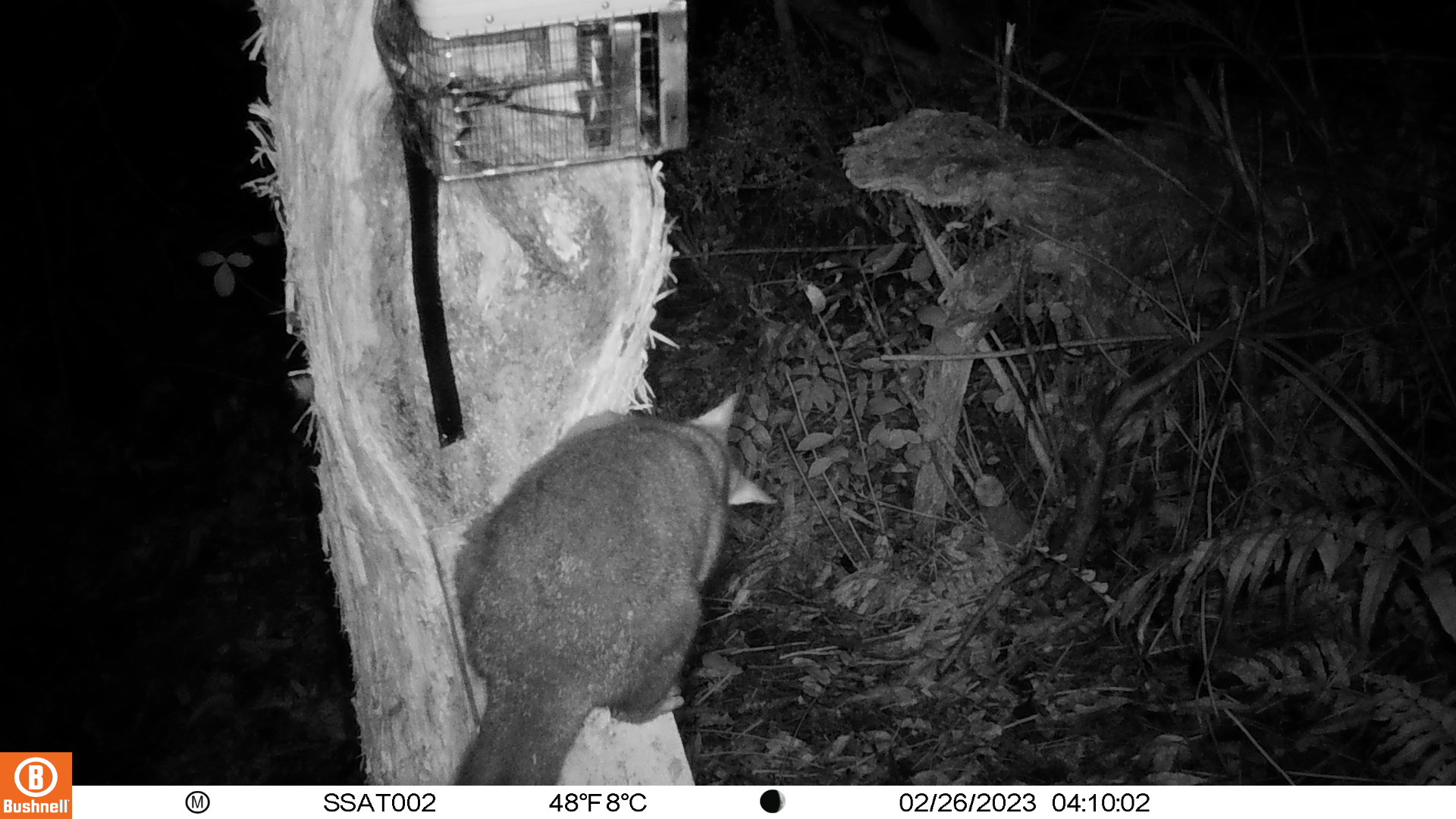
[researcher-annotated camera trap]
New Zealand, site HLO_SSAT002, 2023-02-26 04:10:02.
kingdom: Animalia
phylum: Chordata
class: Mammalia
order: Diprotodontia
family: Phalangeridae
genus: Trichosurus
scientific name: Trichosurus vulpecula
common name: common brushtail possum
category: possum